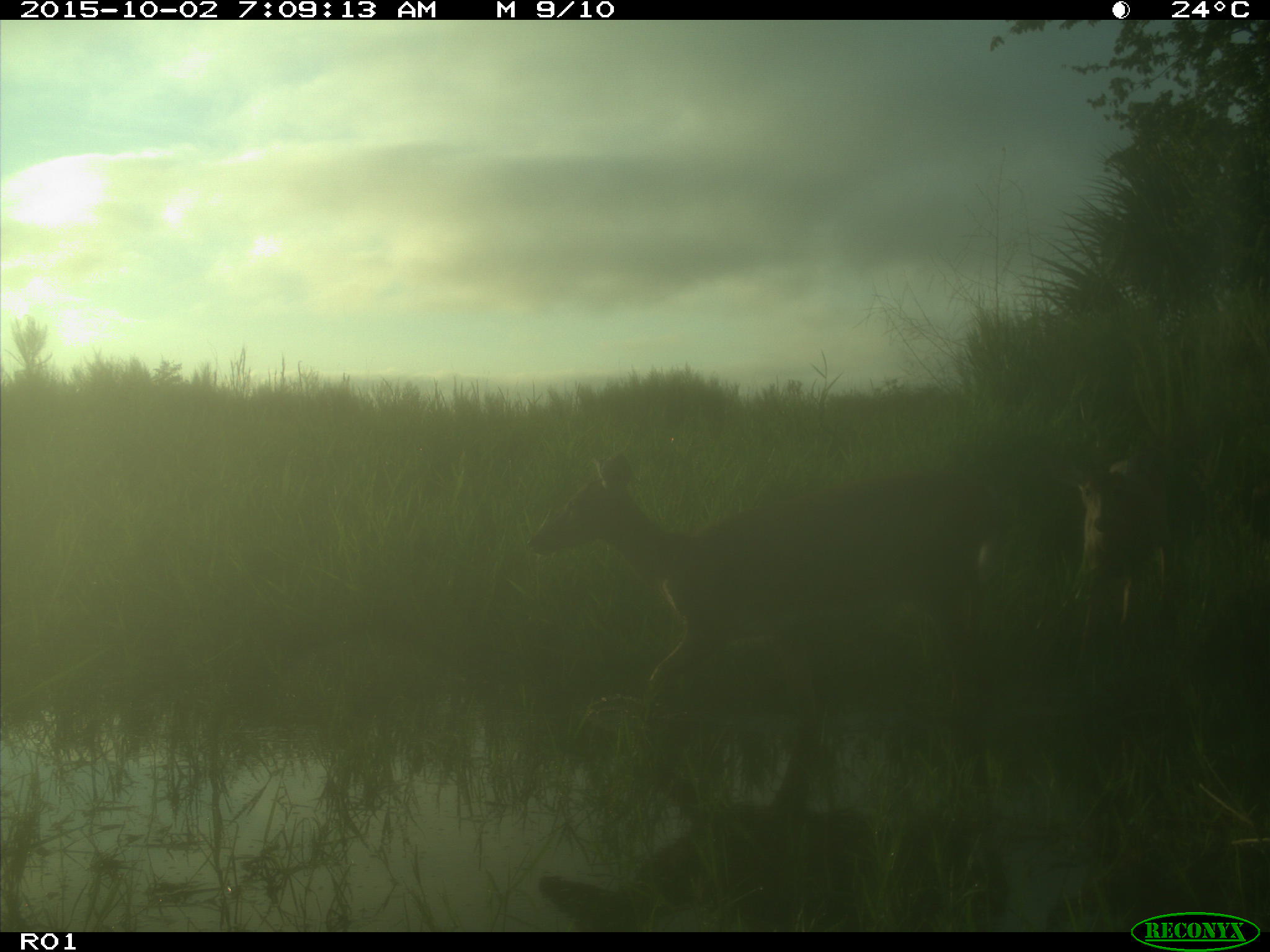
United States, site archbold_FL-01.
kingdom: Animalia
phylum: Chordata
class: Mammalia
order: Artiodactyla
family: Cervidae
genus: Odocoileus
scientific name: Odocoileus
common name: deer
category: unidentified deer